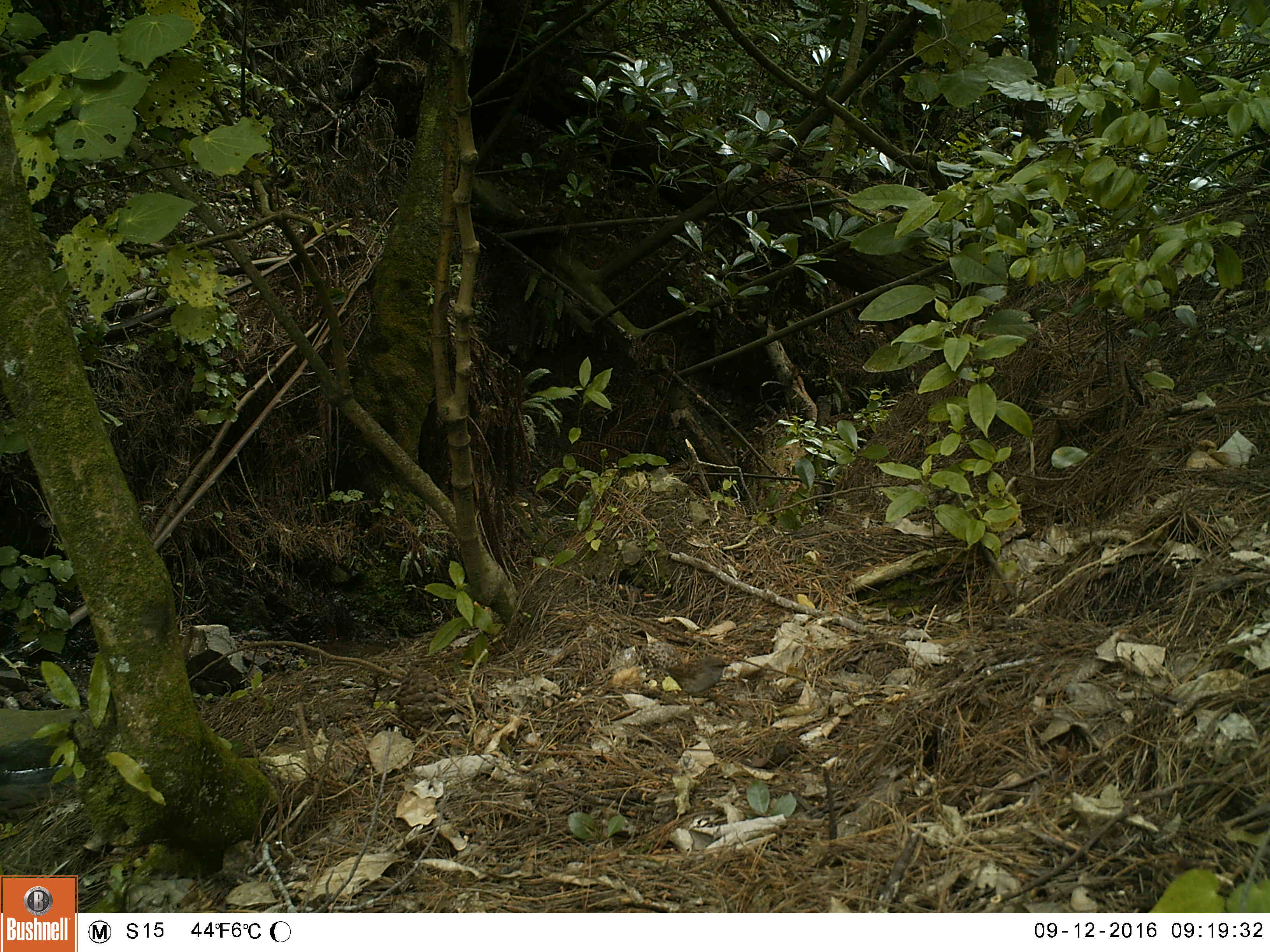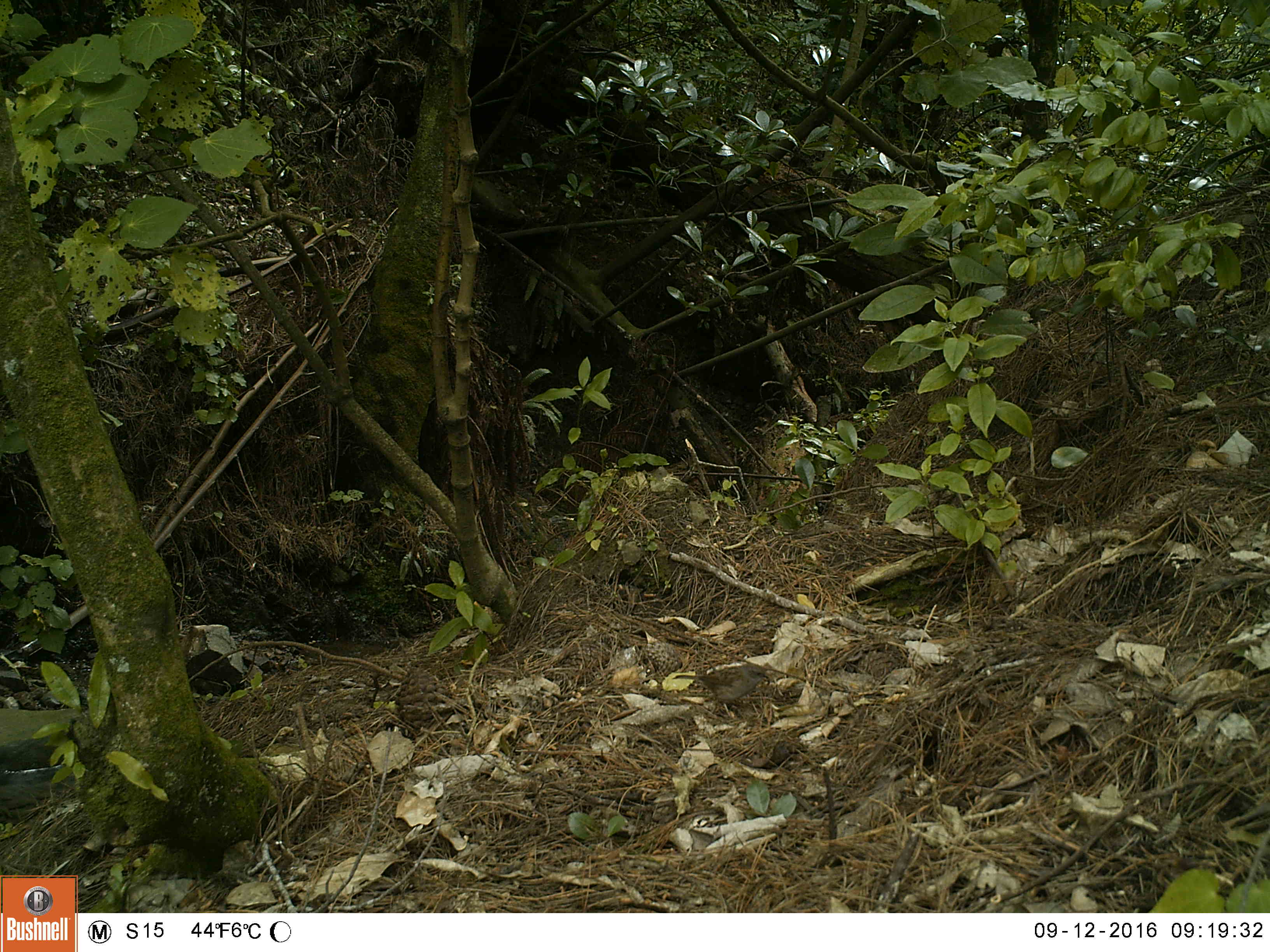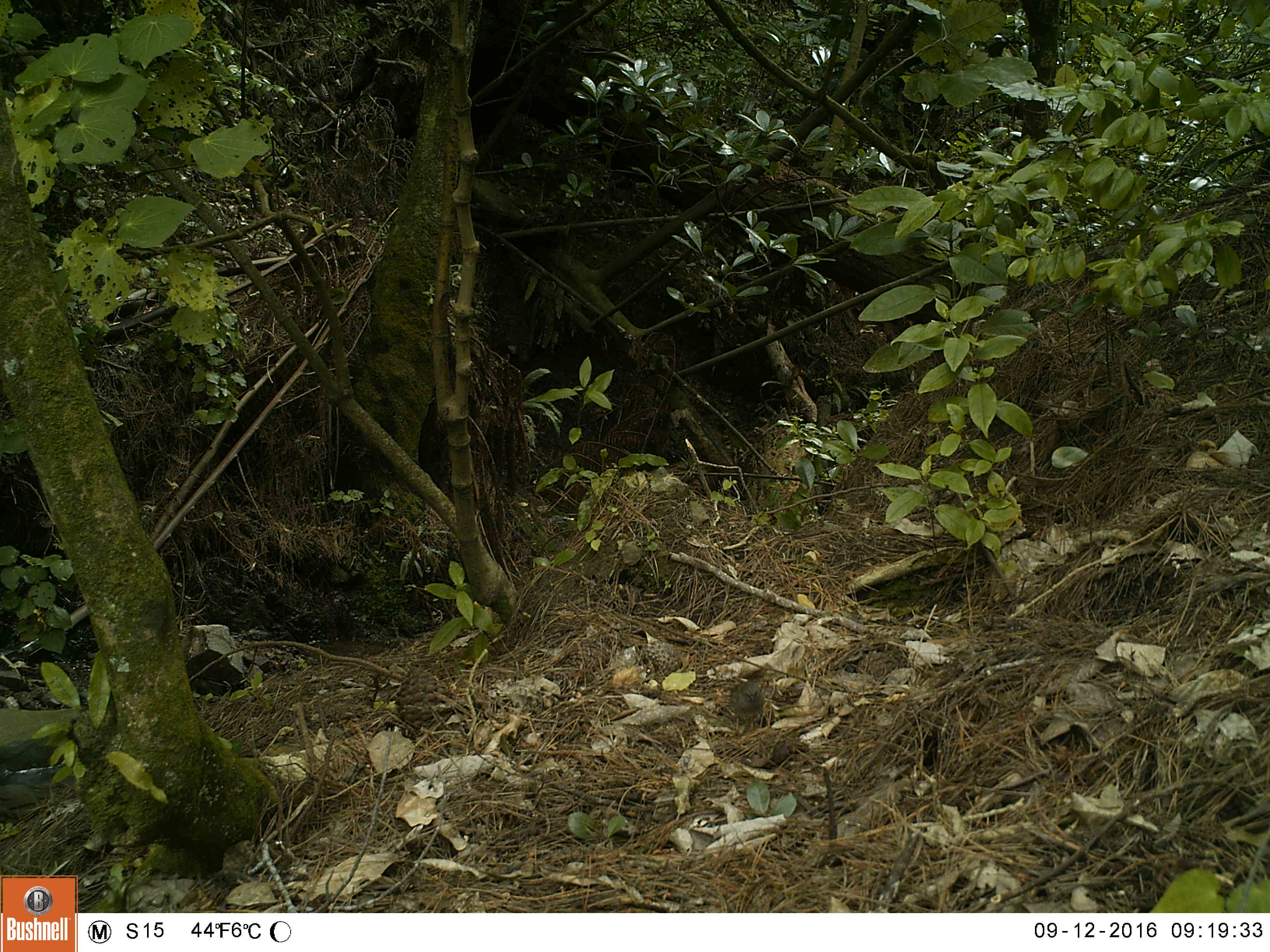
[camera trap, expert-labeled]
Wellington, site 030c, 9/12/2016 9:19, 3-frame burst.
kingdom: Animalia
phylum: Chordata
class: Aves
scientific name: Aves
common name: bird